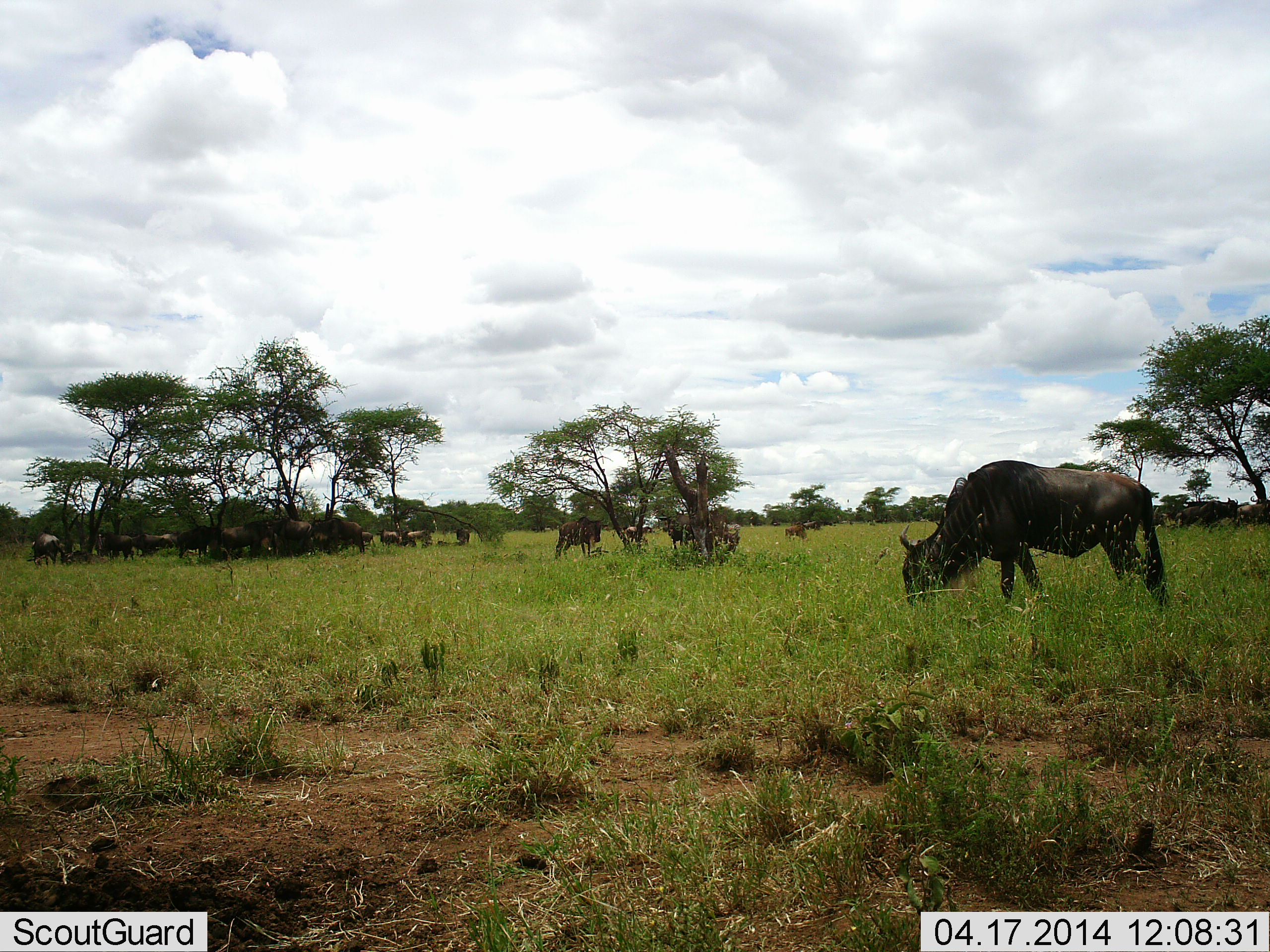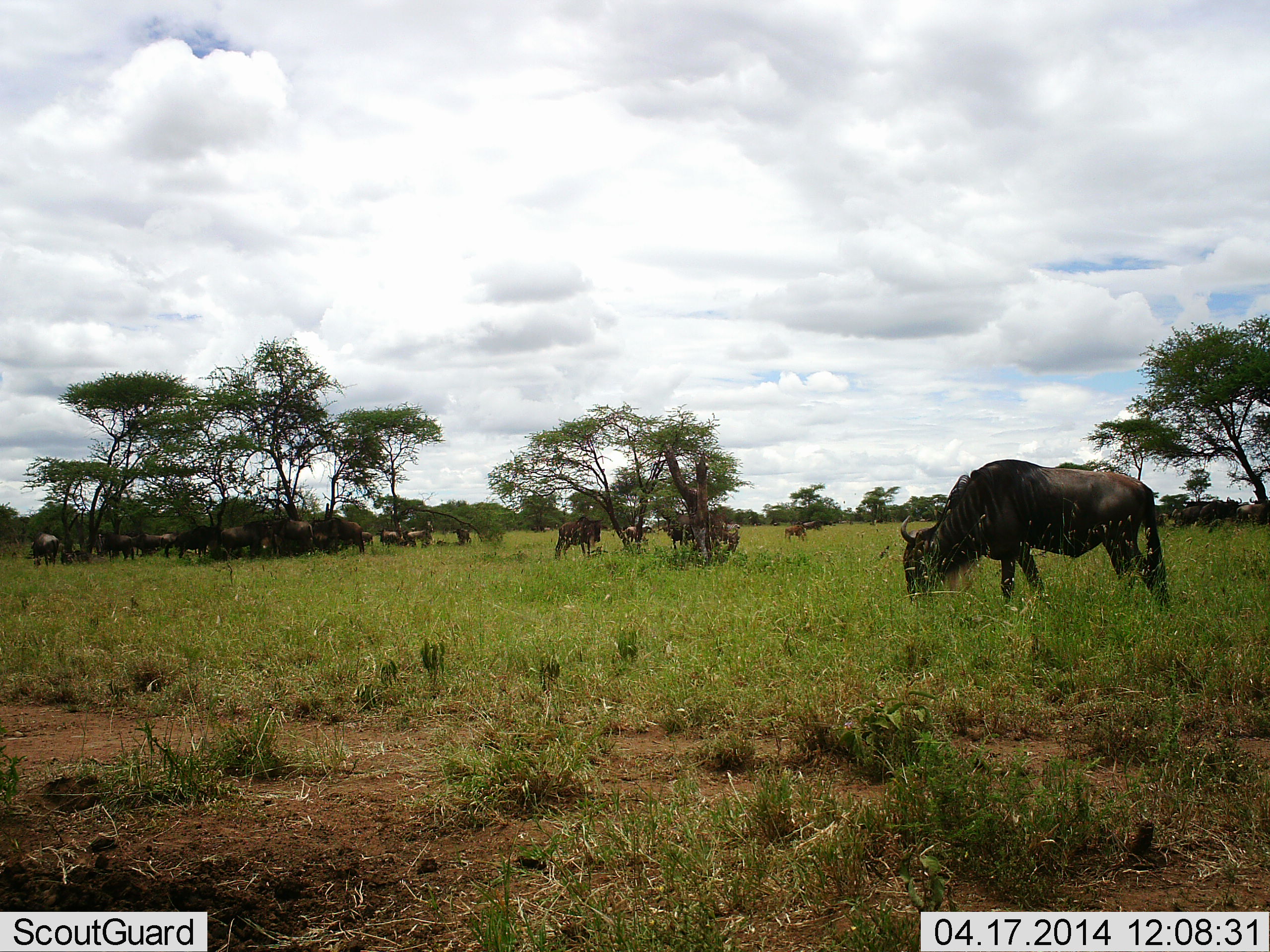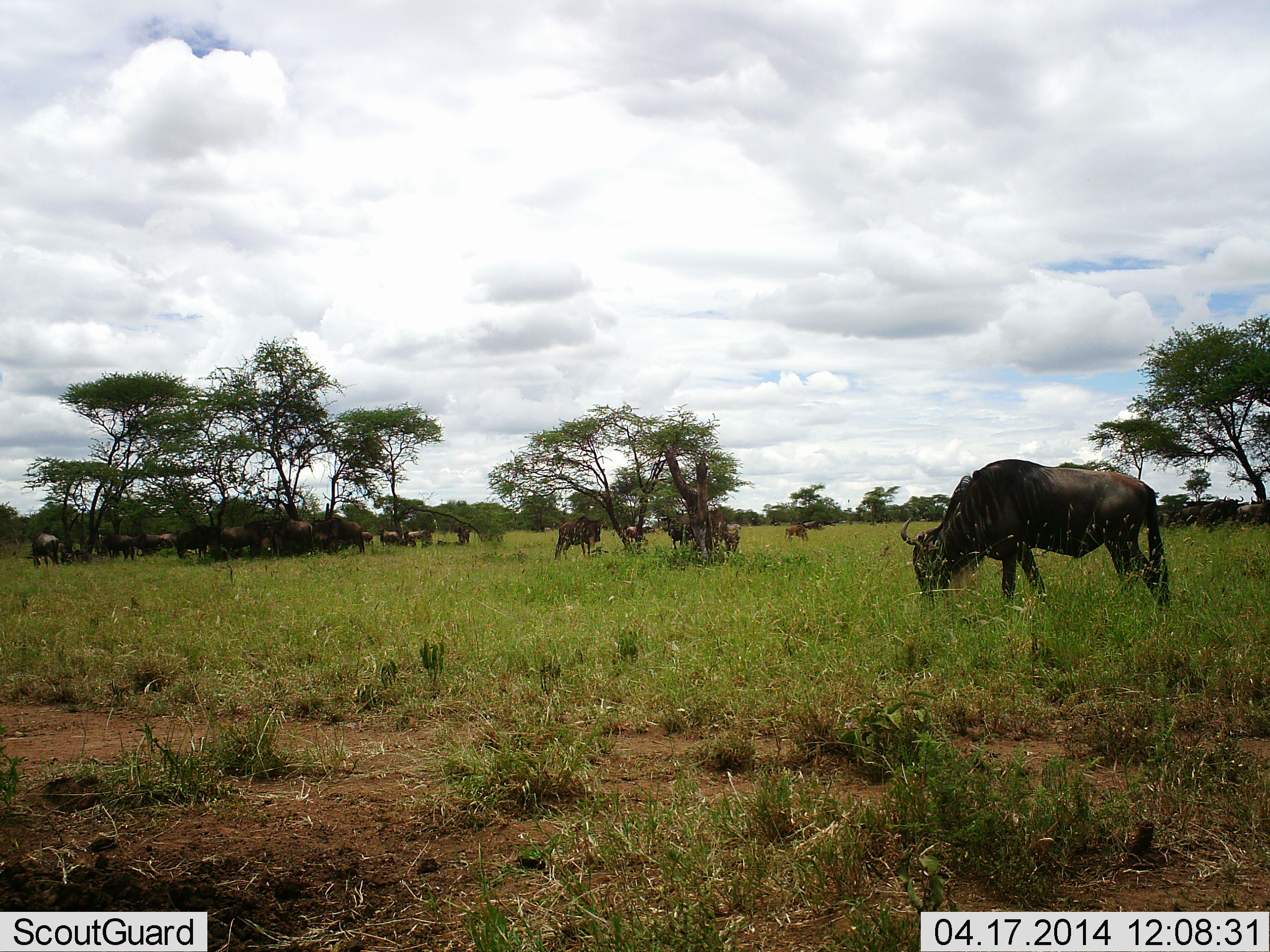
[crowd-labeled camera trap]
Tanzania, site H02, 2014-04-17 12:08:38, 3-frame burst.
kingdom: Animalia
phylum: Chordata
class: Mammalia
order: Artiodactyla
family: Bovidae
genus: Connochaetes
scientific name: Connochaetes taurinus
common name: blue wildebeest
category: wildebeest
Wildebeest (blue wildebeest) (Connochaetes taurinus), count 11-50. Behavior (volunteer vote fractions): standing 80%, resting 40%, moving 30%, interacting 10%. Young present (vote fraction): 10%. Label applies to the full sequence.